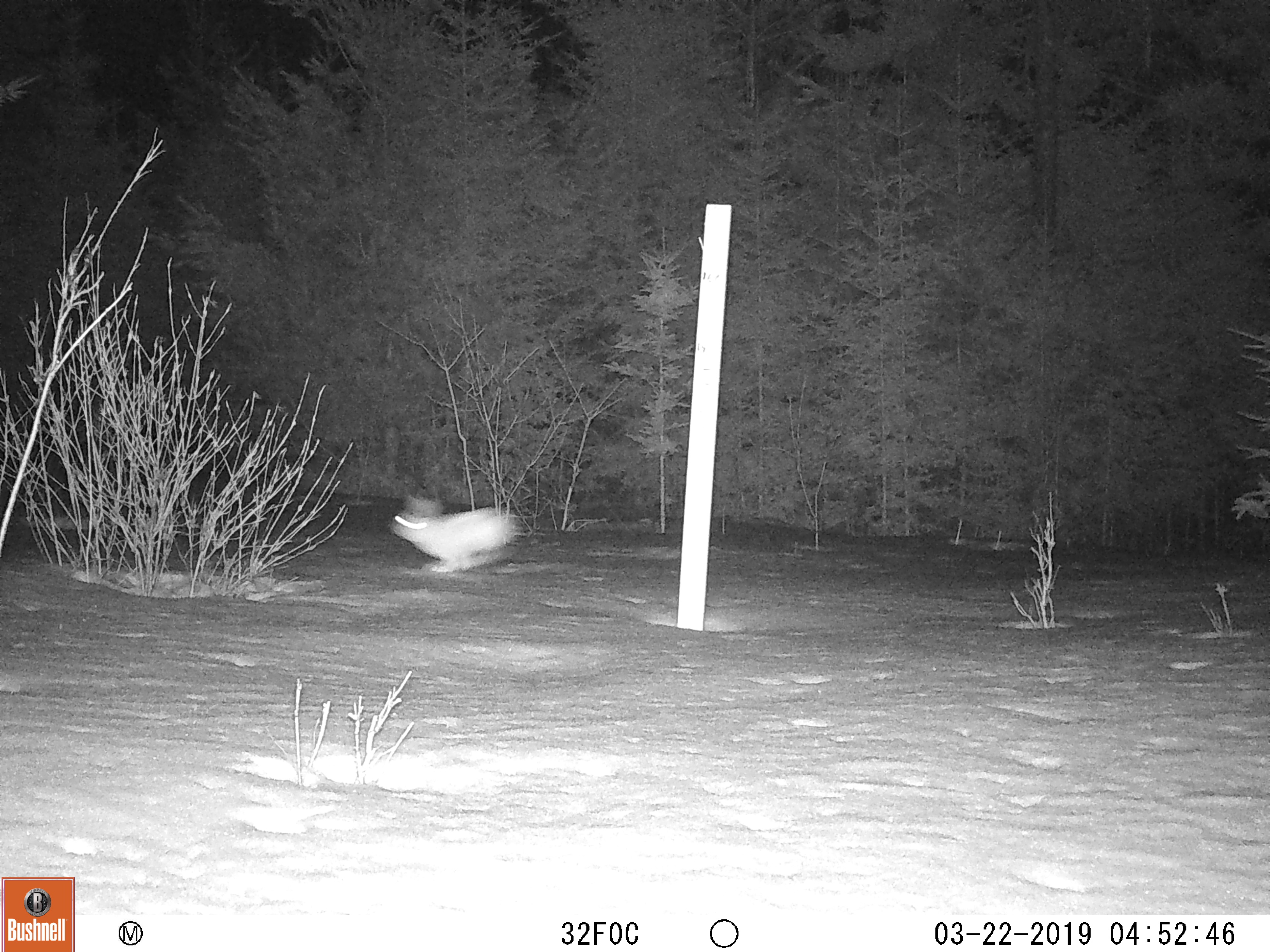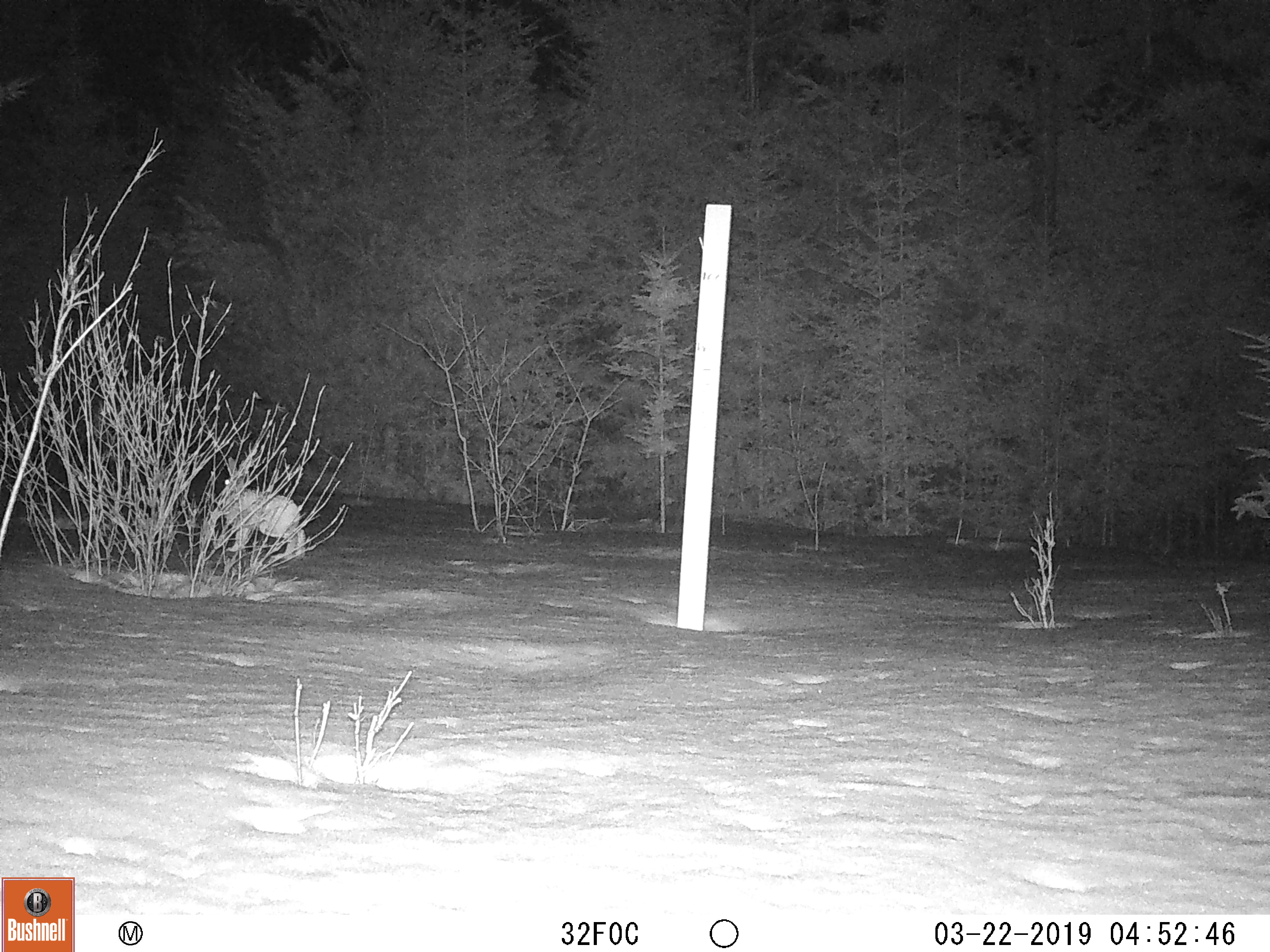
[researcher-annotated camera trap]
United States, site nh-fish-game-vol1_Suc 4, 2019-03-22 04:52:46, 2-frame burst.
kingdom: Animalia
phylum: Chordata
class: Mammalia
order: Lagomorpha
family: Leporidae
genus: Lepus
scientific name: Lepus americanus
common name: snowshoe hare